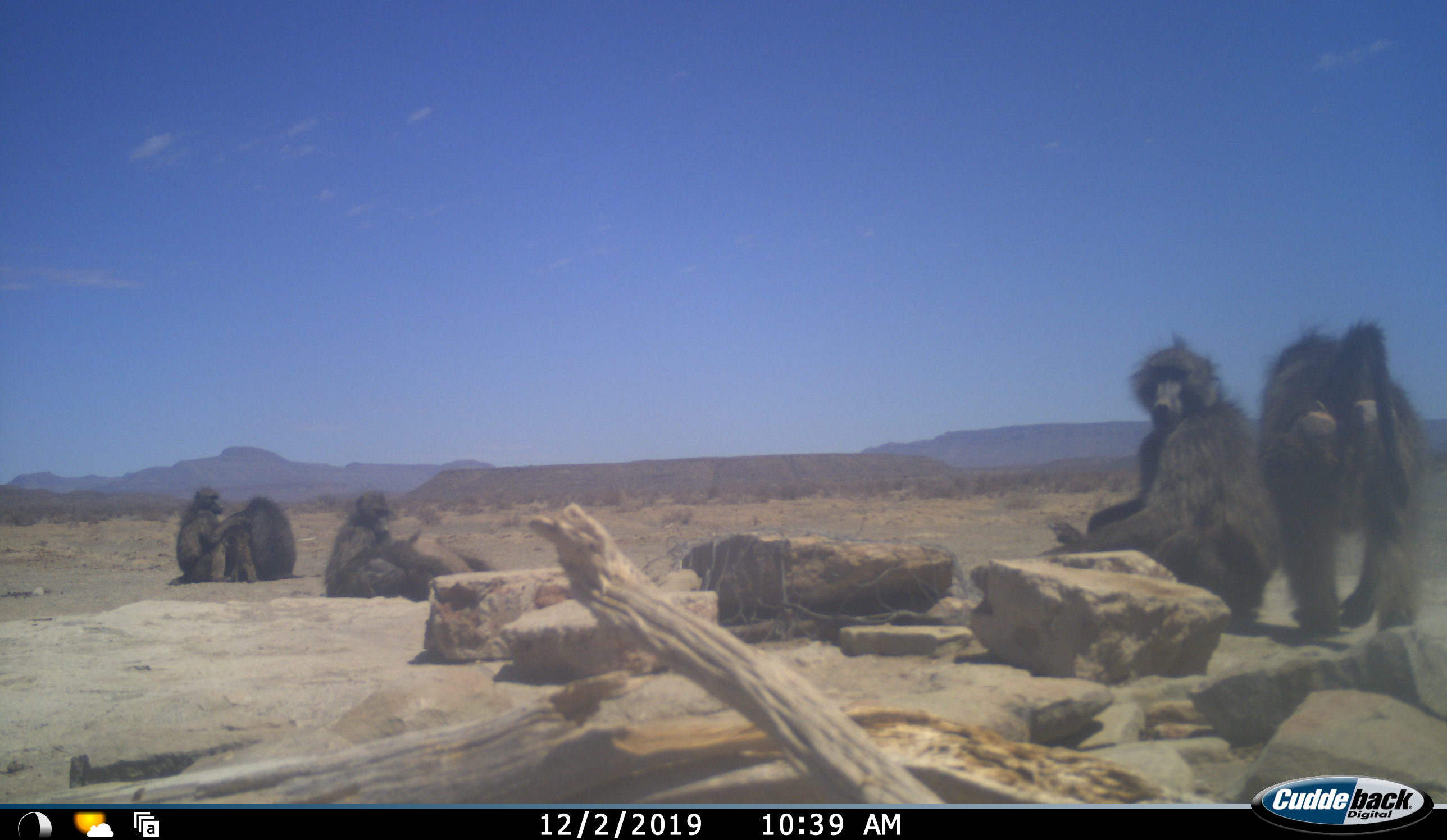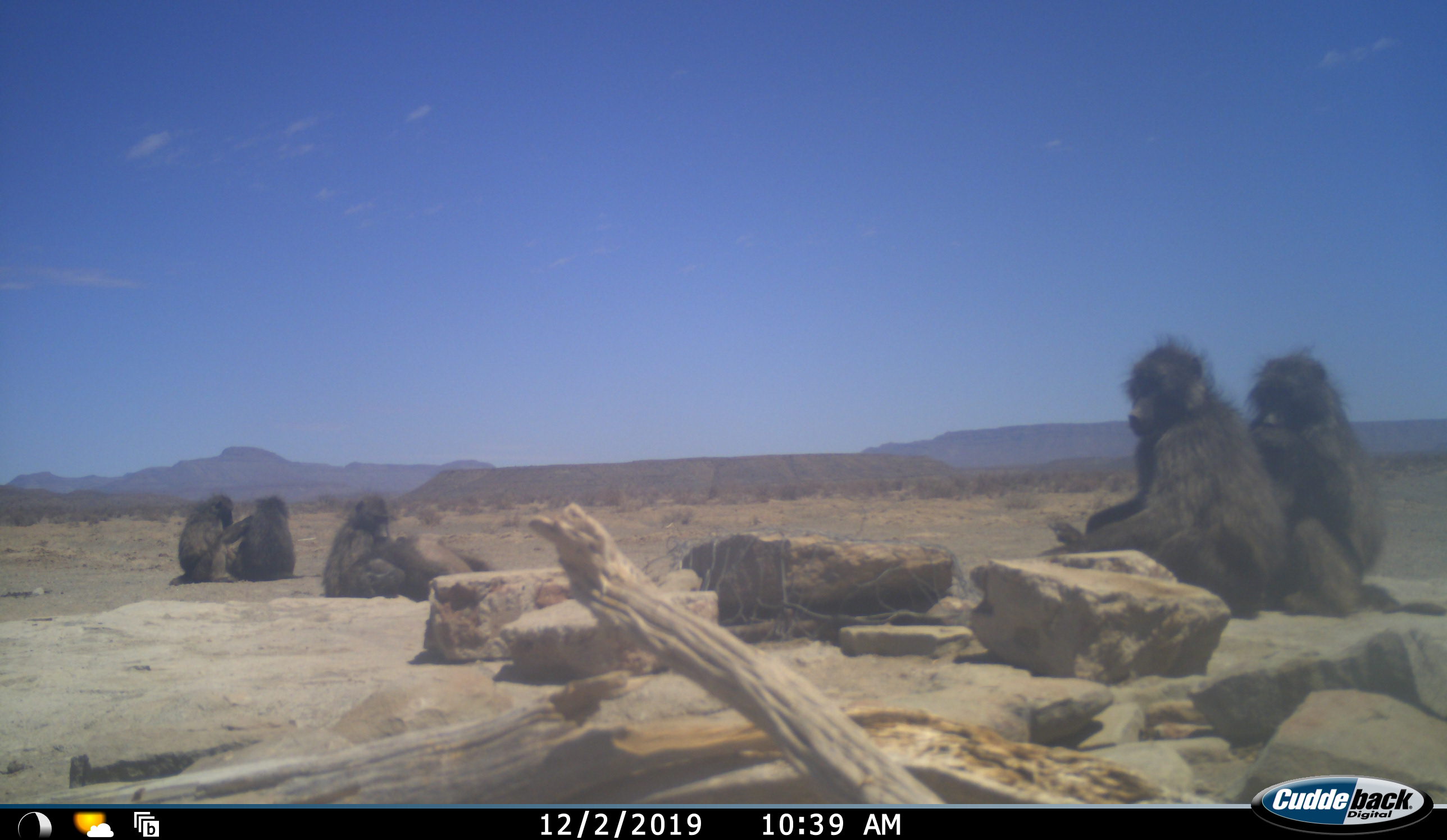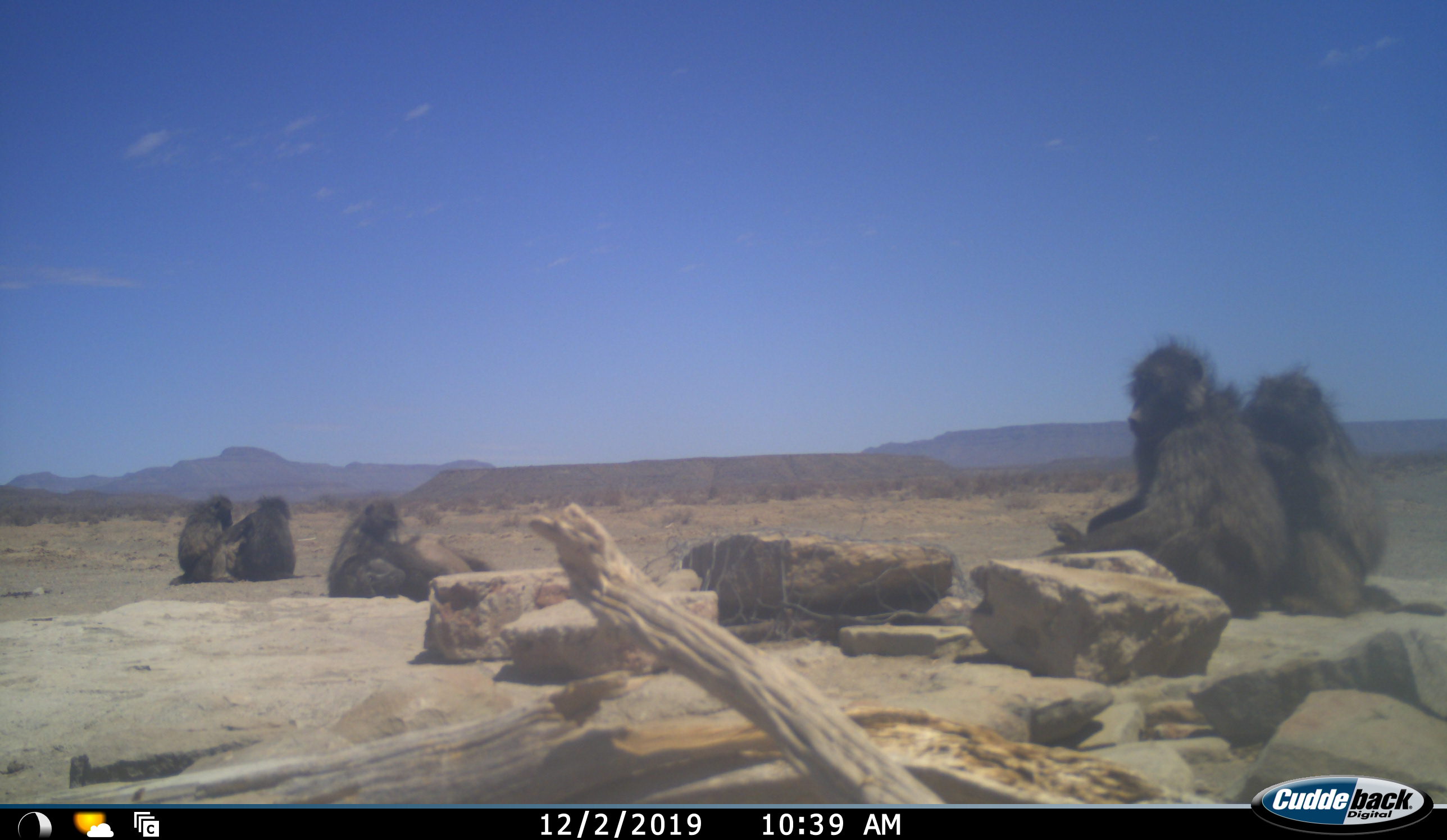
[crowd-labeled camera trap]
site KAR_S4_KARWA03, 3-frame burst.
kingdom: Animalia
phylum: Chordata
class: Mammalia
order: Primates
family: Cercopithecidae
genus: Papio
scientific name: Papio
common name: baboon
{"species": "baboon (Papio)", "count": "6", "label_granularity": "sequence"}